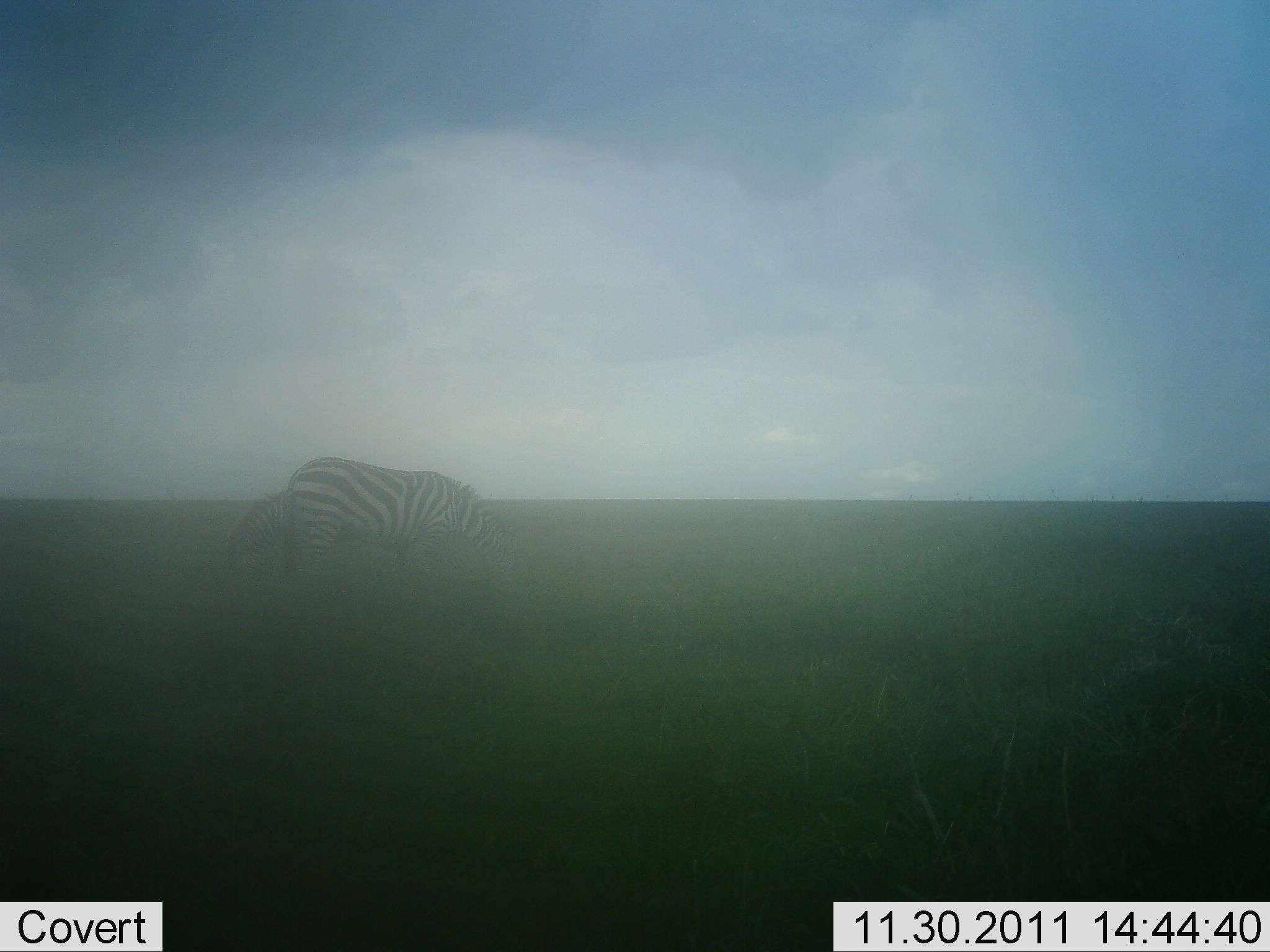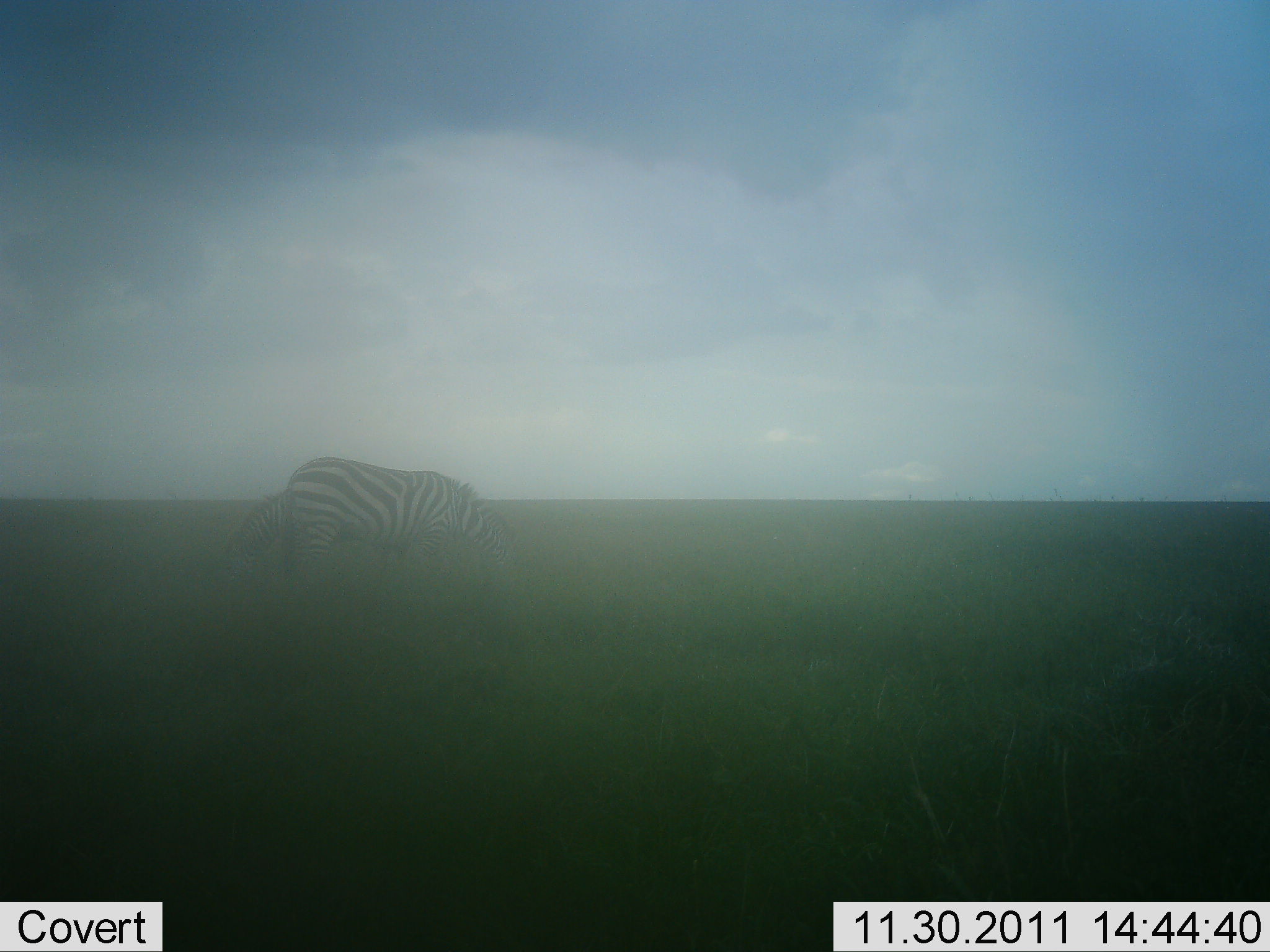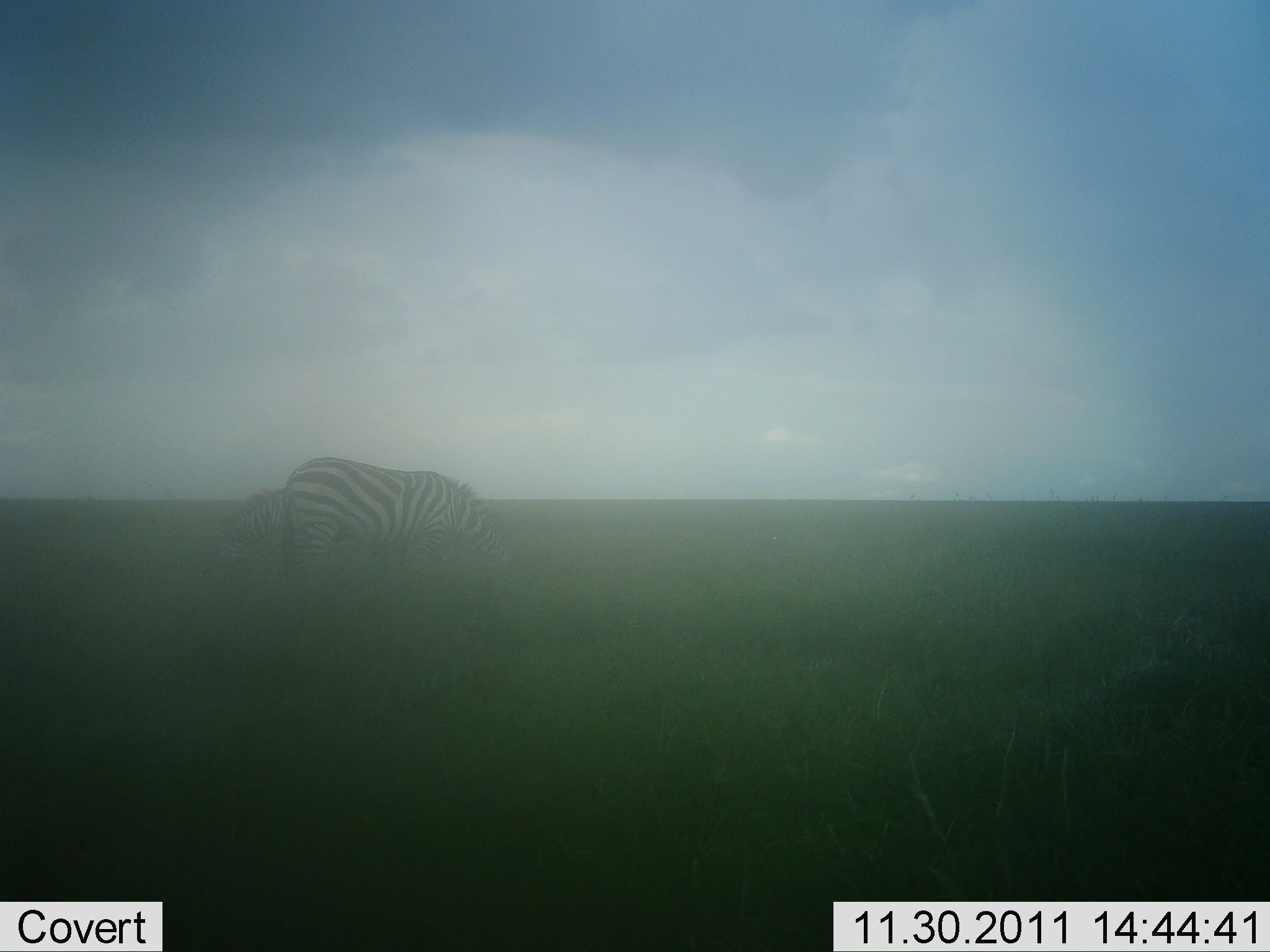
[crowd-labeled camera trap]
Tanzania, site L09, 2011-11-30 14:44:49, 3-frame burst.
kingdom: Animalia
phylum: Chordata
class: Mammalia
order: Perissodactyla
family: Equidae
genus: Equus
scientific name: Equus quagga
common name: plains zebra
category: zebra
Zebra (plains zebra) (Equus quagga), count 2. Behavior (volunteer vote fractions): standing 38%, resting 0%, moving 0%, interacting 0%. Young present (vote fraction): 0%. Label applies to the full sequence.